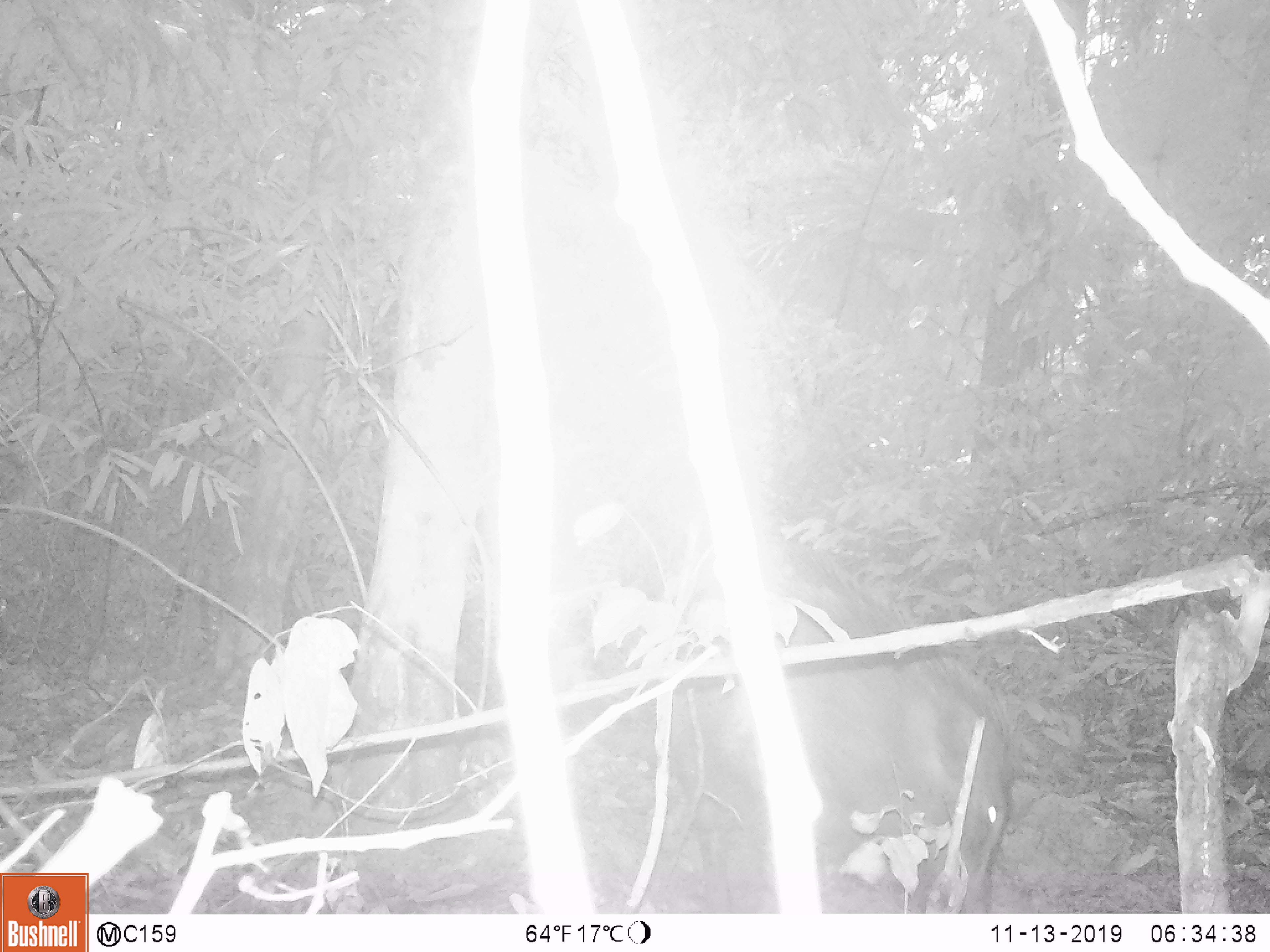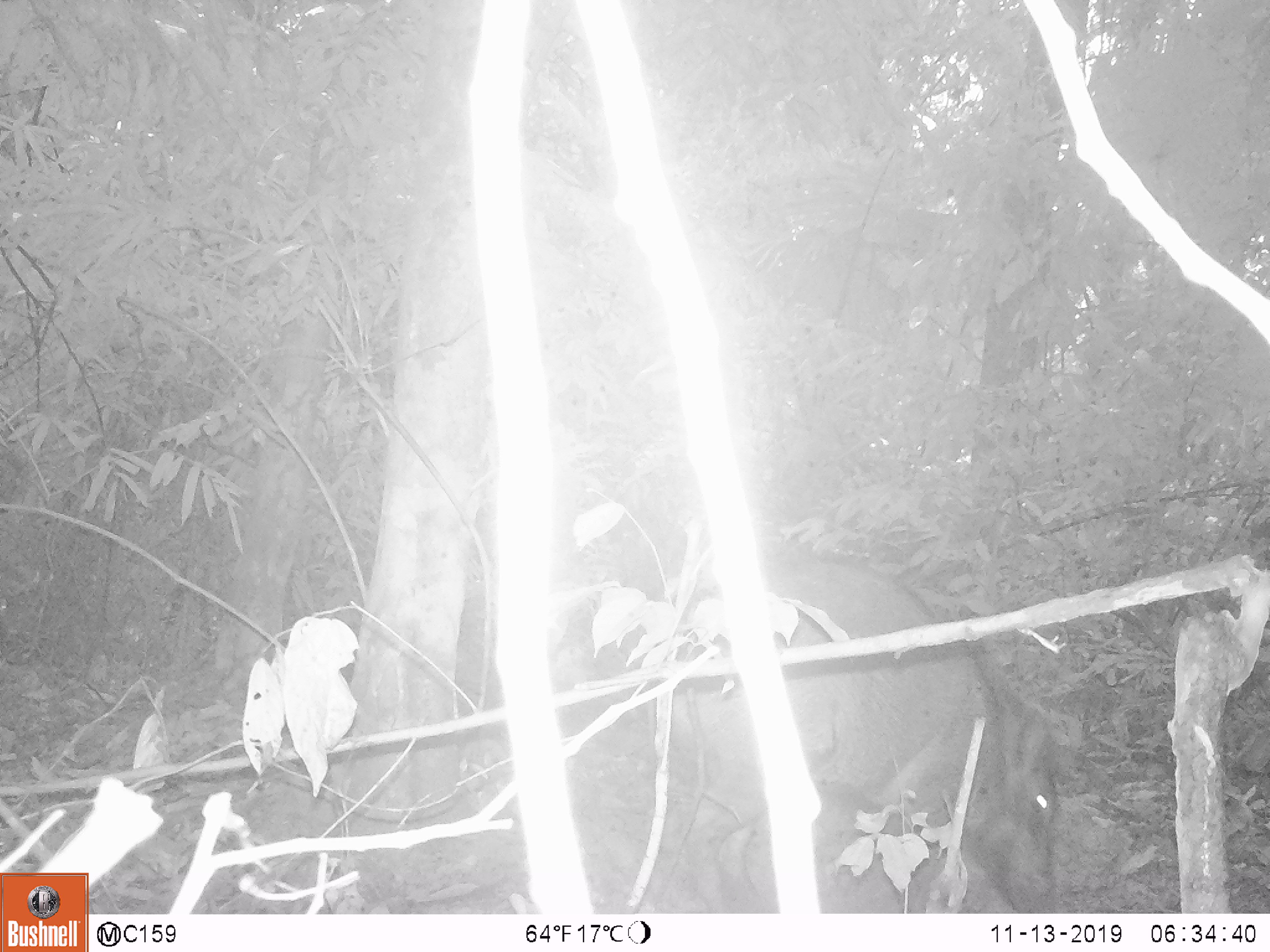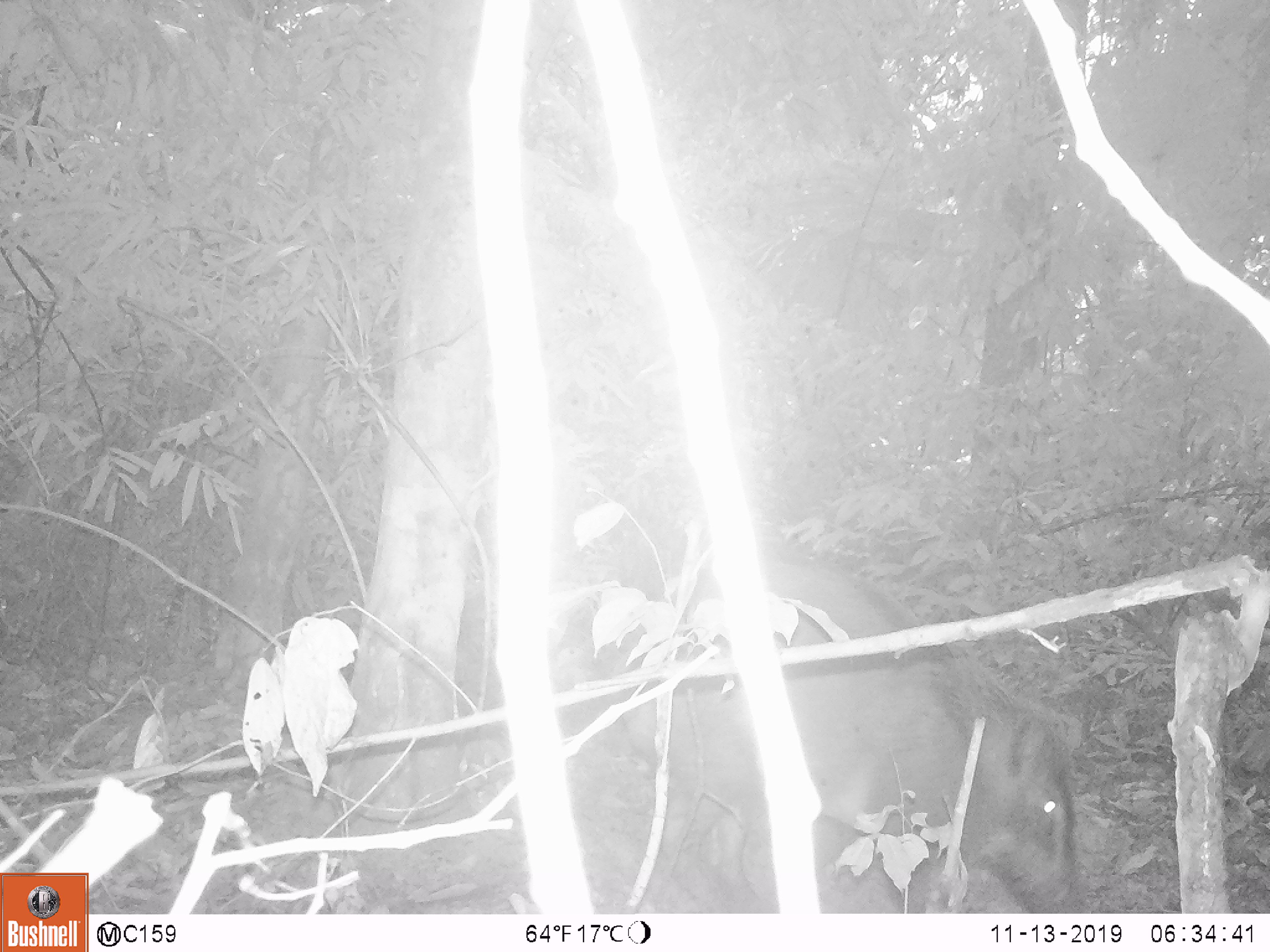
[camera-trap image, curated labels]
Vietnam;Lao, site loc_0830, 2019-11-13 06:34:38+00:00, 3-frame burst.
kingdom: Animalia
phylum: Chordata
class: Mammalia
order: Artiodactyla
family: Suidae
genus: Sus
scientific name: Sus scrofa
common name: eurasian wild pig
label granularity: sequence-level